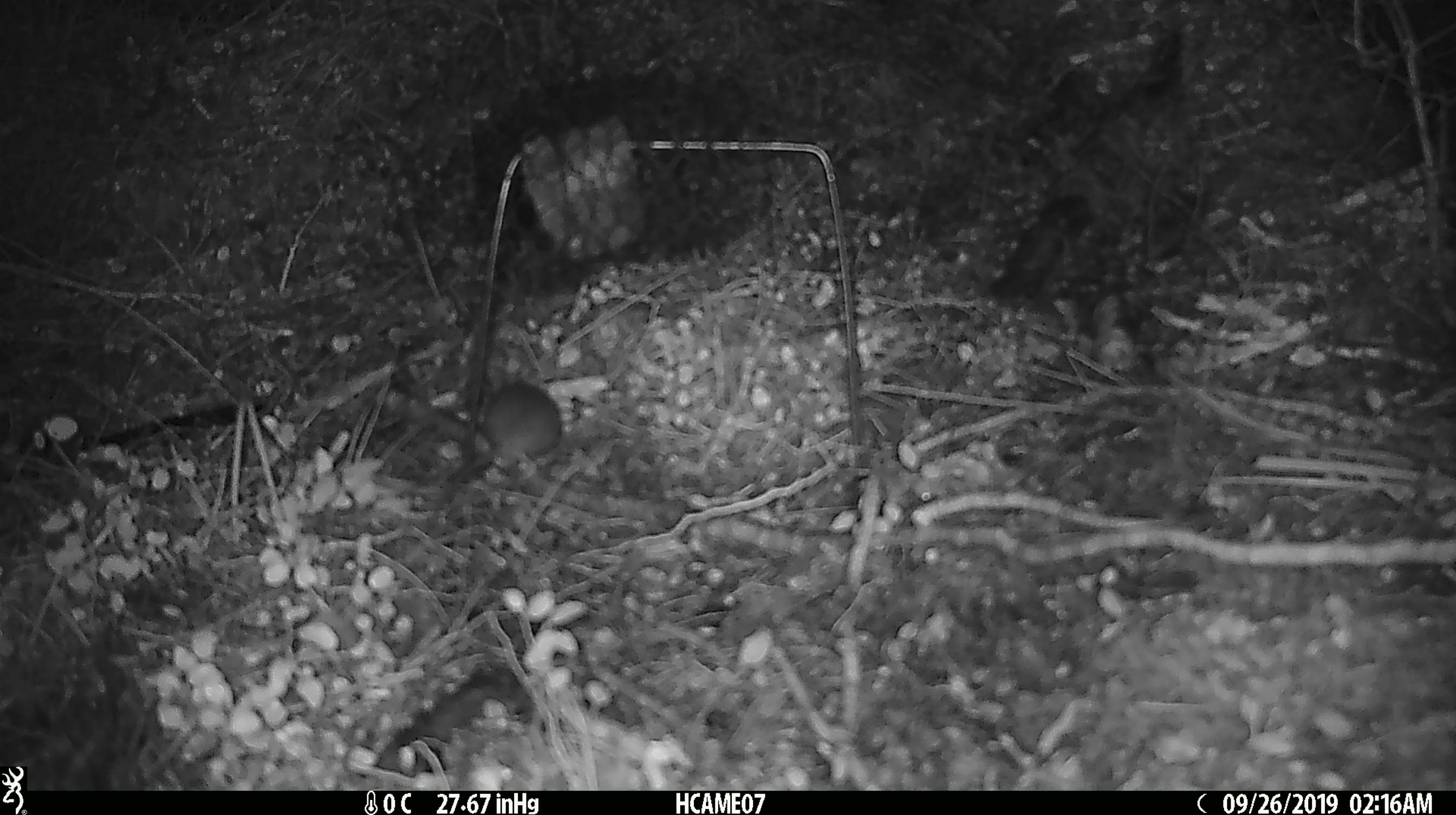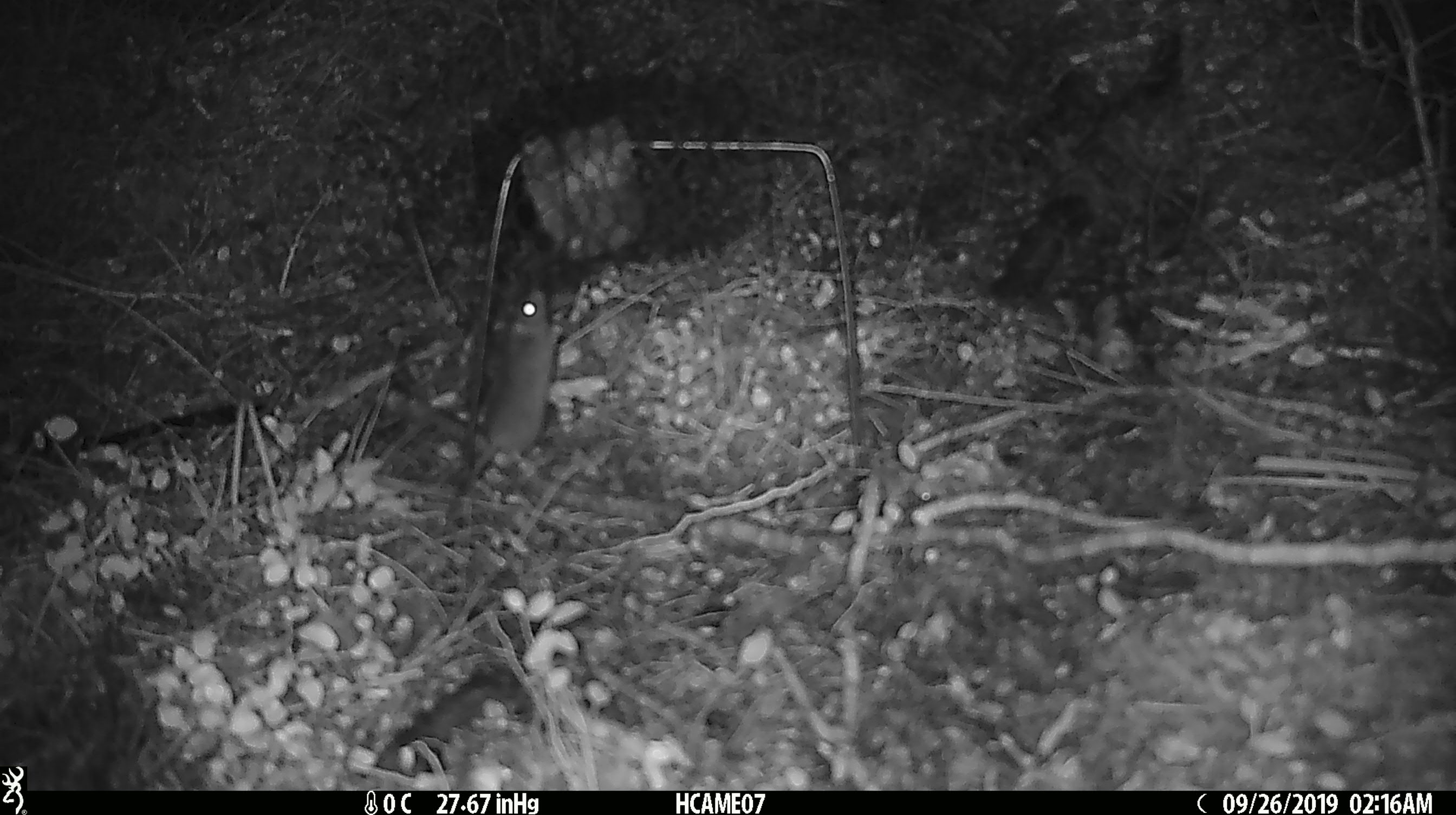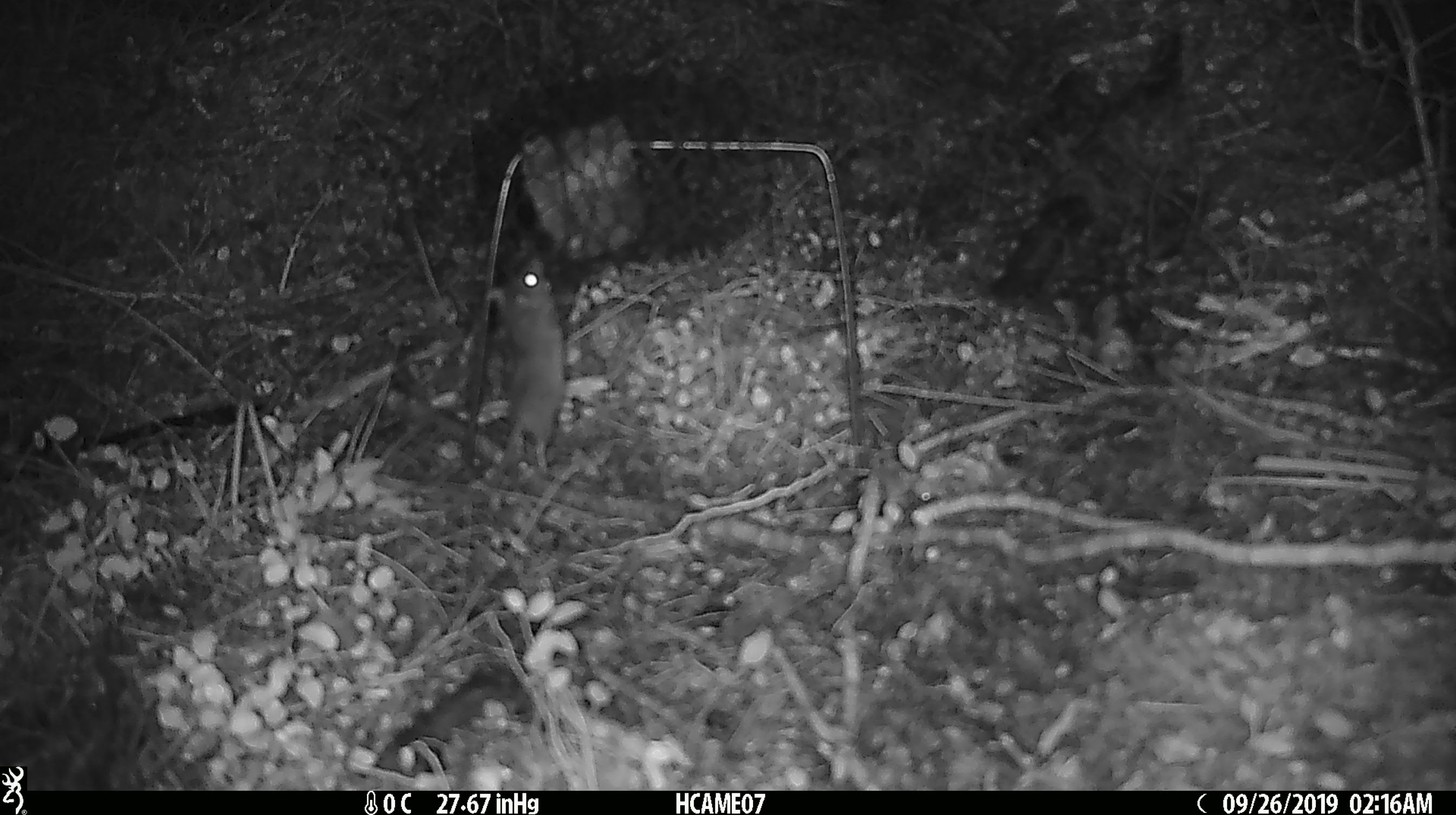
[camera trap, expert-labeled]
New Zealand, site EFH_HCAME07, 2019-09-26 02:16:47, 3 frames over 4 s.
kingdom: Animalia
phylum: Chordata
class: Mammalia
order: Rodentia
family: Muridae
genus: Mus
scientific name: Mus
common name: mouse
Mouse (Mus).